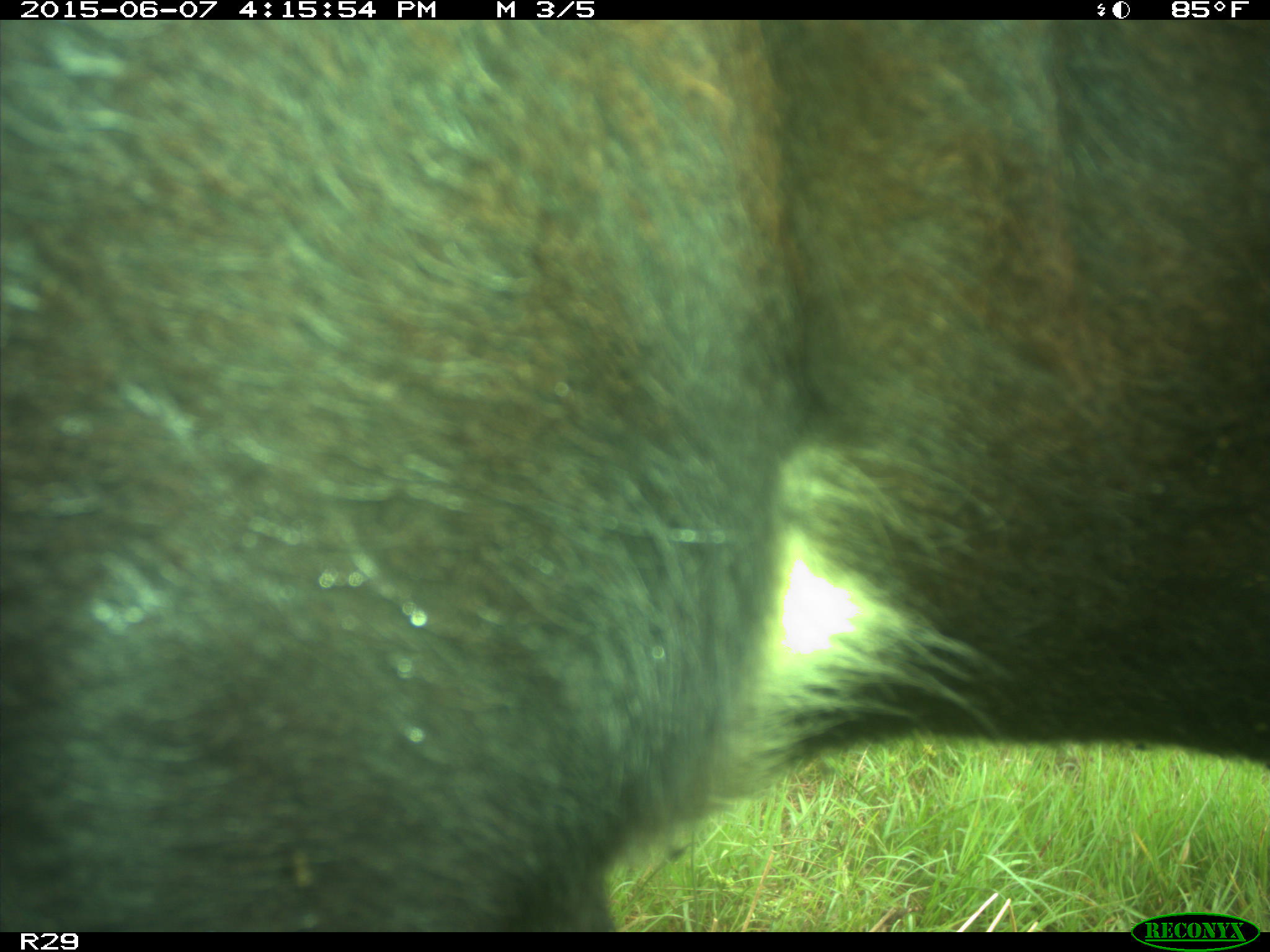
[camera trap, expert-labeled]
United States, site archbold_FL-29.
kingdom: Animalia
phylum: Chordata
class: Mammalia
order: Artiodactyla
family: Bovidae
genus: Bos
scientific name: Bos taurus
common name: domestic cow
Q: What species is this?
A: Bos taurus (domestic cow).